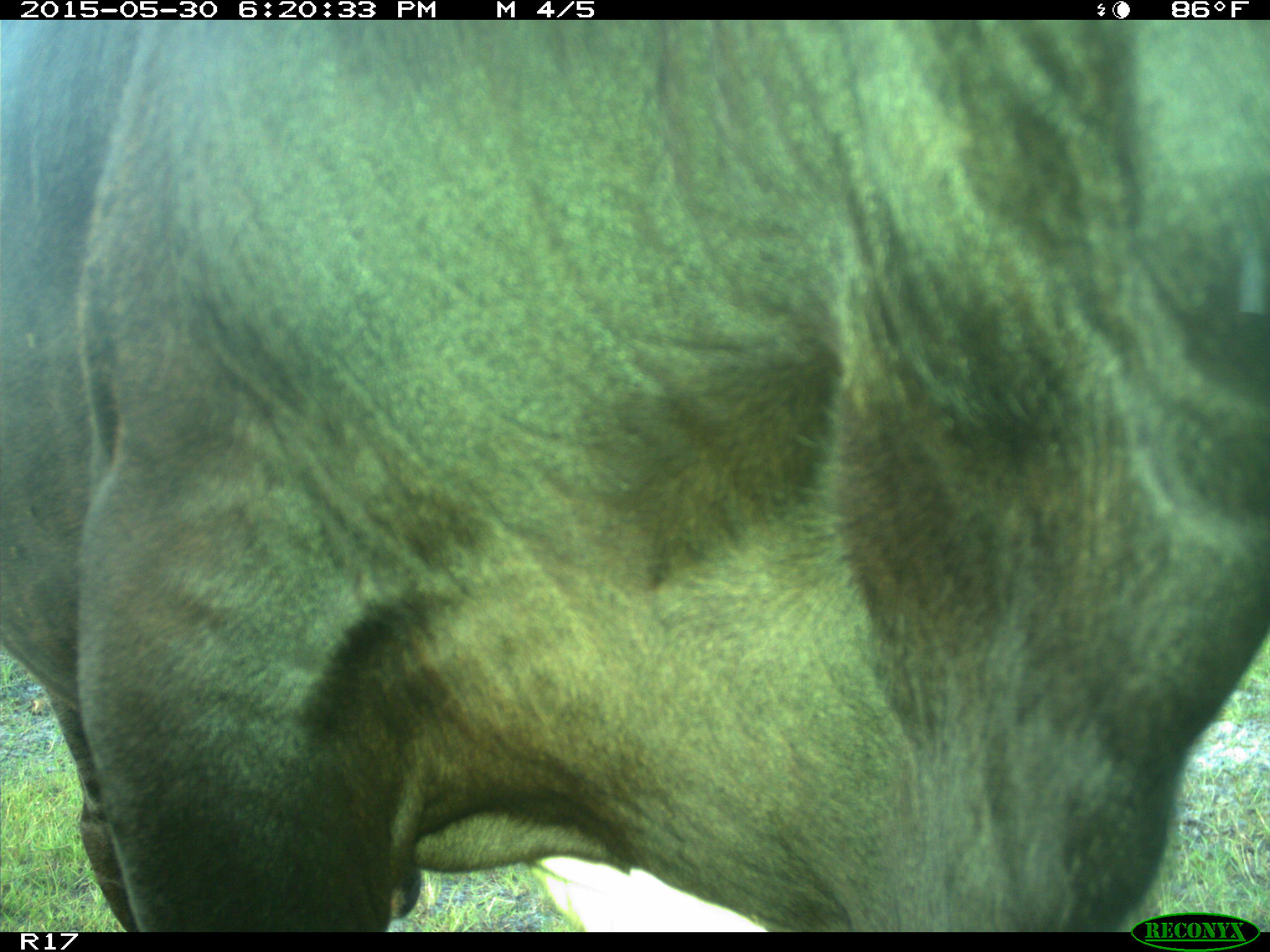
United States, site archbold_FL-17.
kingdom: Animalia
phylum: Chordata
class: Mammalia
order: Artiodactyla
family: Bovidae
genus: Bos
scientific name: Bos taurus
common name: domestic cow